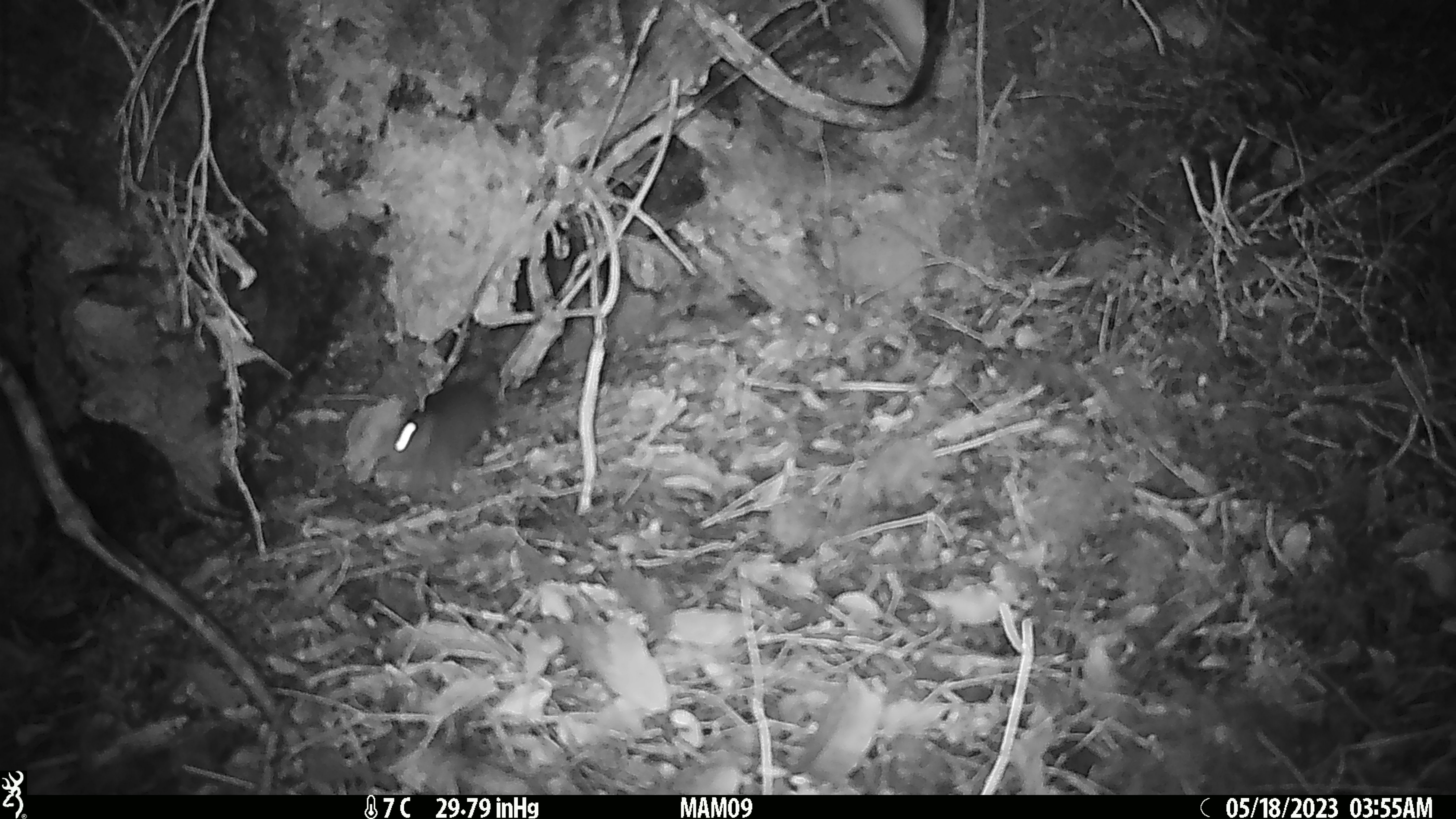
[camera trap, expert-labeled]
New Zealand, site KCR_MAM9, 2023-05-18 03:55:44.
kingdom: Animalia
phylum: Chordata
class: Mammalia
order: Rodentia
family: Muridae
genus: Rattus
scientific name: Rattus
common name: rat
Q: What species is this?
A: Rat (Rattus).